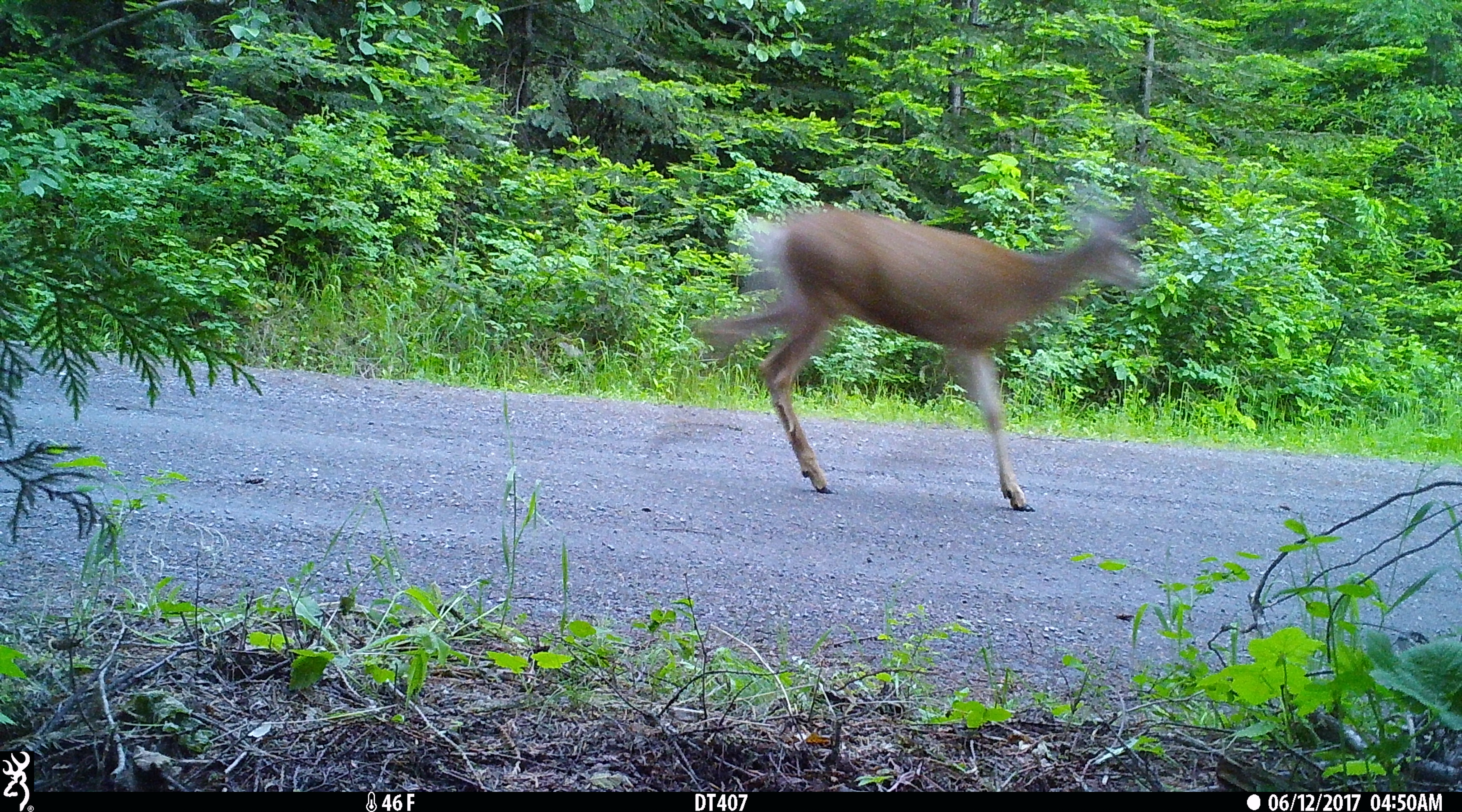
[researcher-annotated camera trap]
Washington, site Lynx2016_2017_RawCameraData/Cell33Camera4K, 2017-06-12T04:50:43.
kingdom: Animalia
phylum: Chordata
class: Mammalia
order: Artiodactyla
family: Cervidae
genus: Odocoileus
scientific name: Odocoileus hemionus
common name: mule deer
Odocoileus hemionus (mule deer). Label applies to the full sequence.